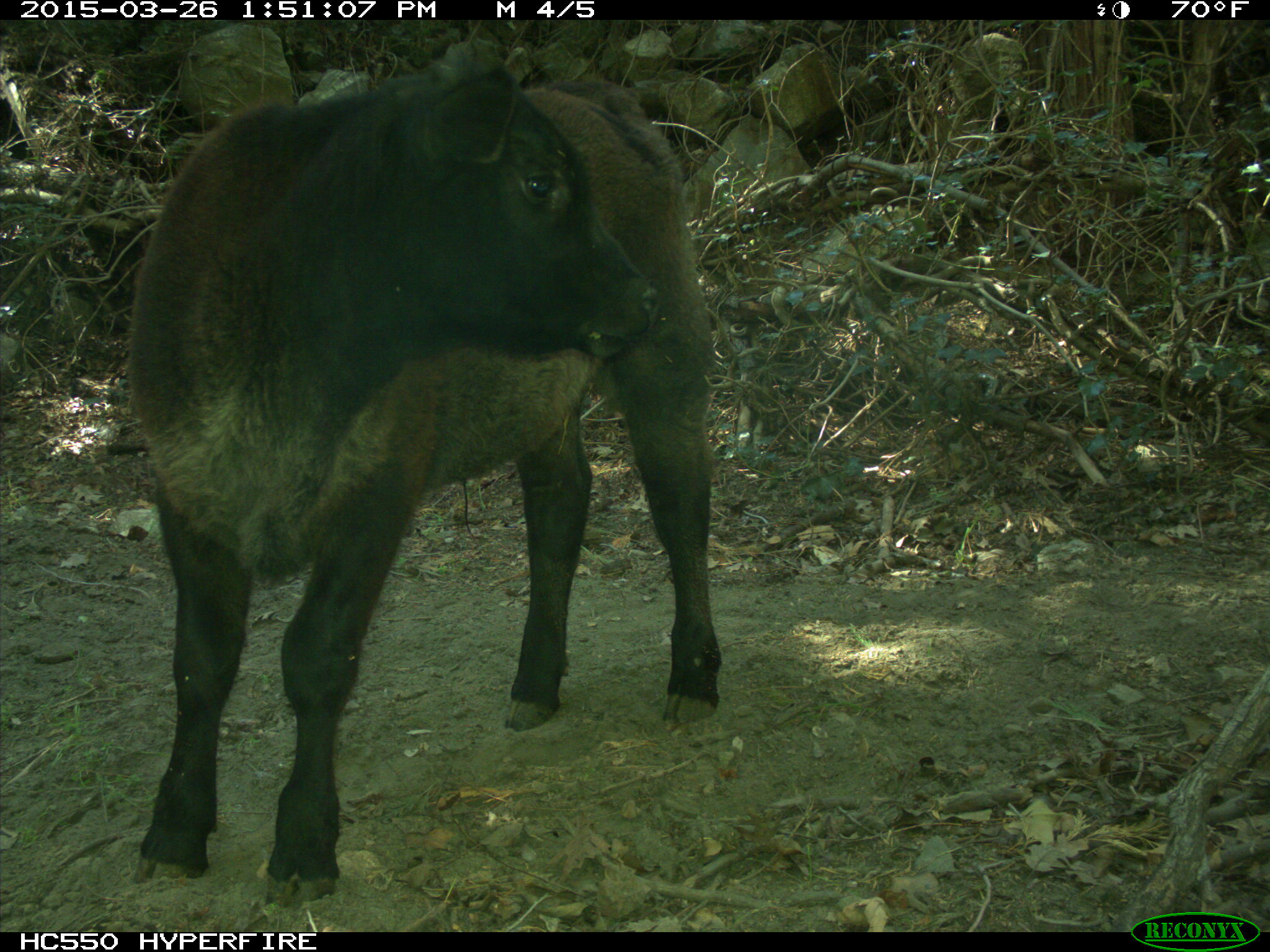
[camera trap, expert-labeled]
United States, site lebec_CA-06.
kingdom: Animalia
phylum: Chordata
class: Mammalia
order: Artiodactyla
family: Bovidae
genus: Bos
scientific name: Bos taurus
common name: domestic cow